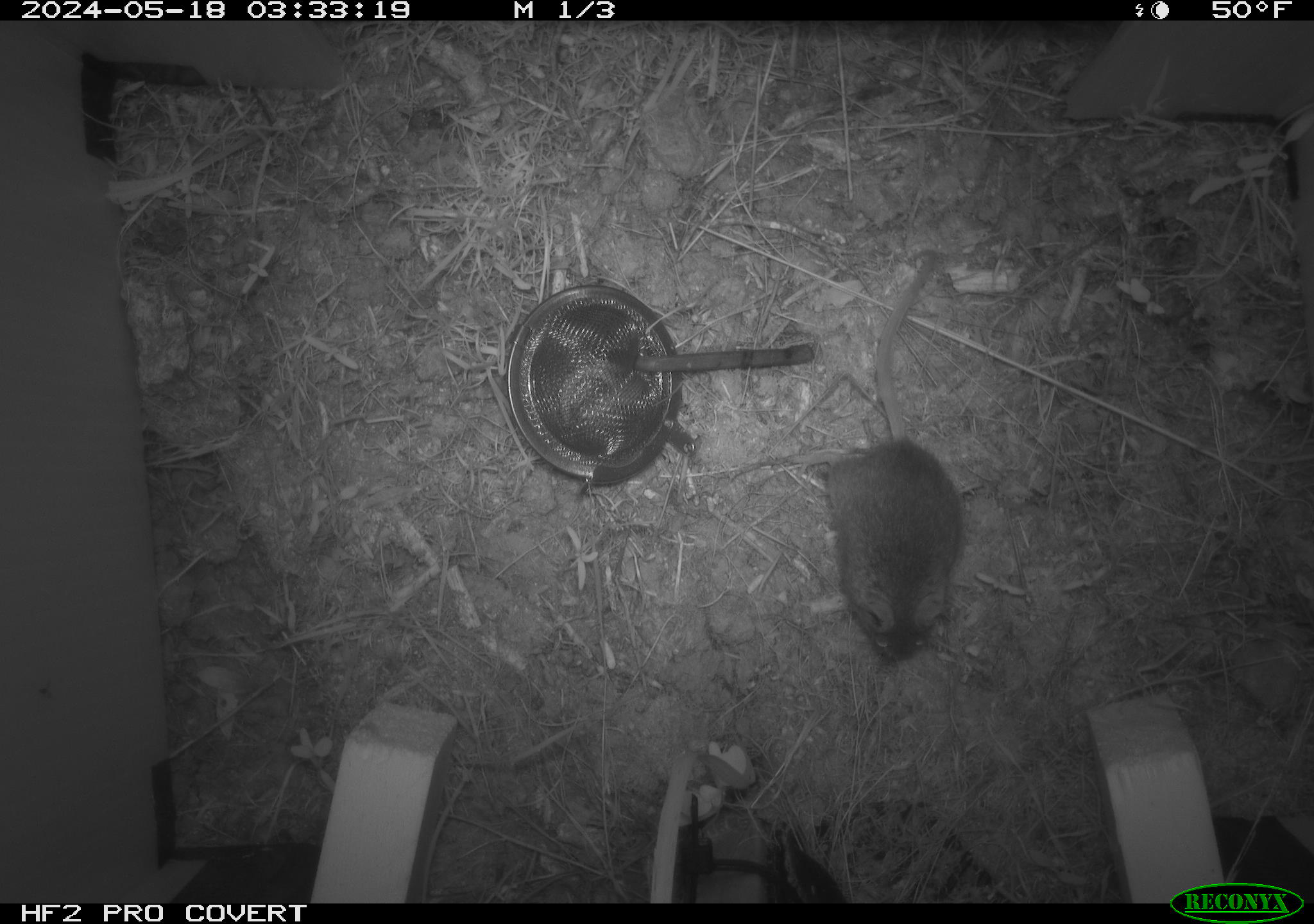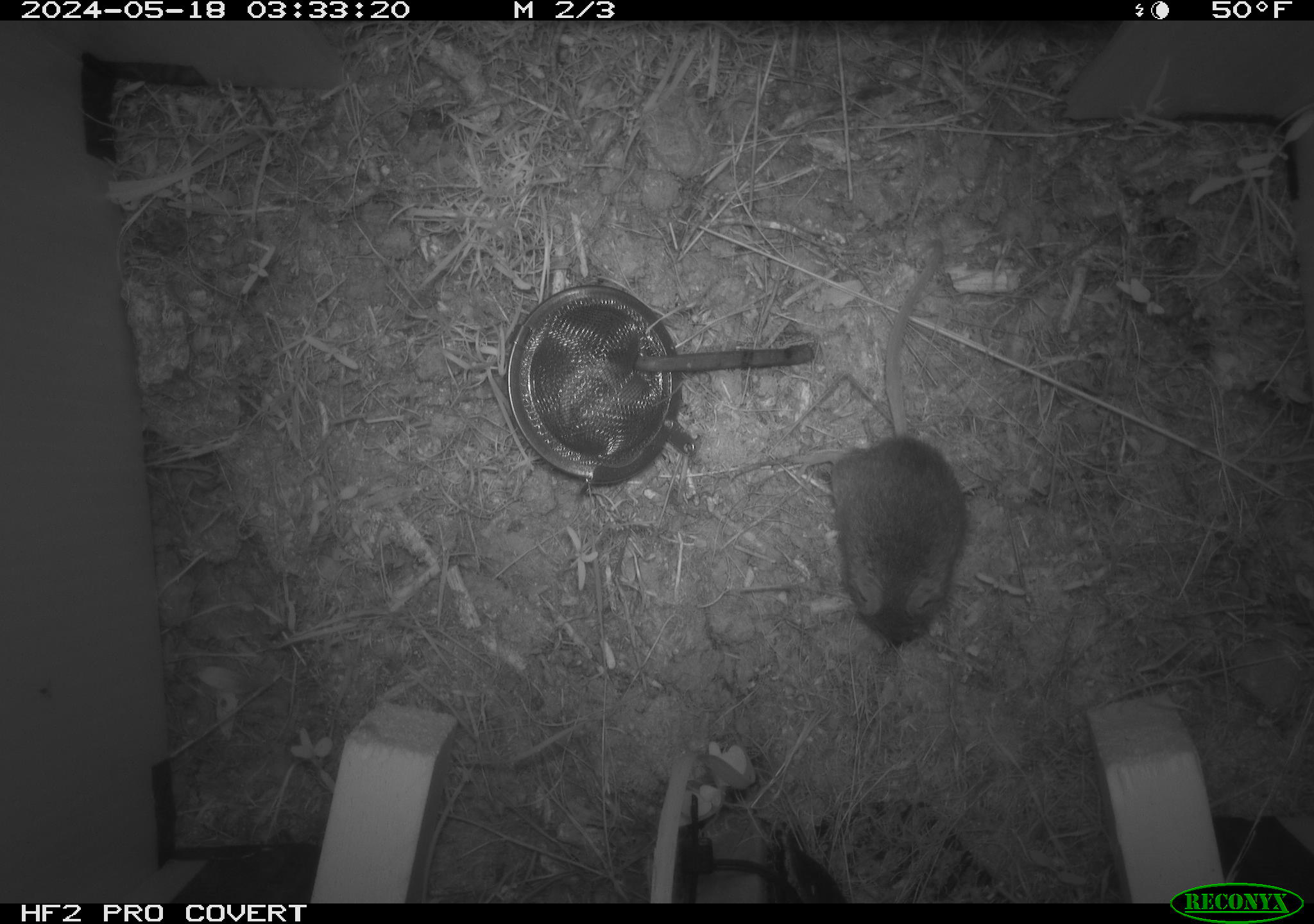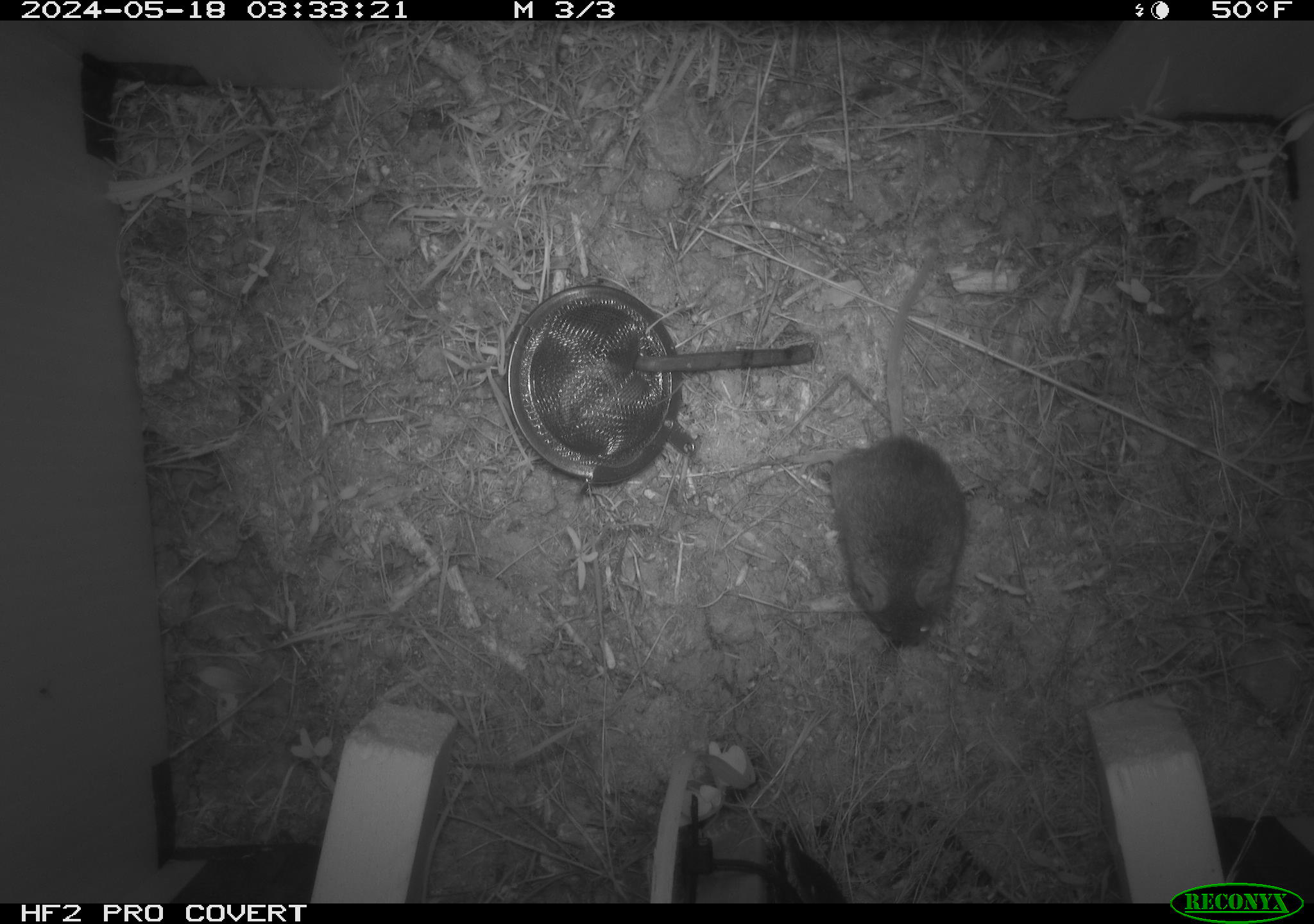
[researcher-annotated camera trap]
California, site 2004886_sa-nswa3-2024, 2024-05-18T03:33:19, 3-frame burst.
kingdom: Animalia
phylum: Chordata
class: Mammalia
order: Rodentia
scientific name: Rodentia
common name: rodent